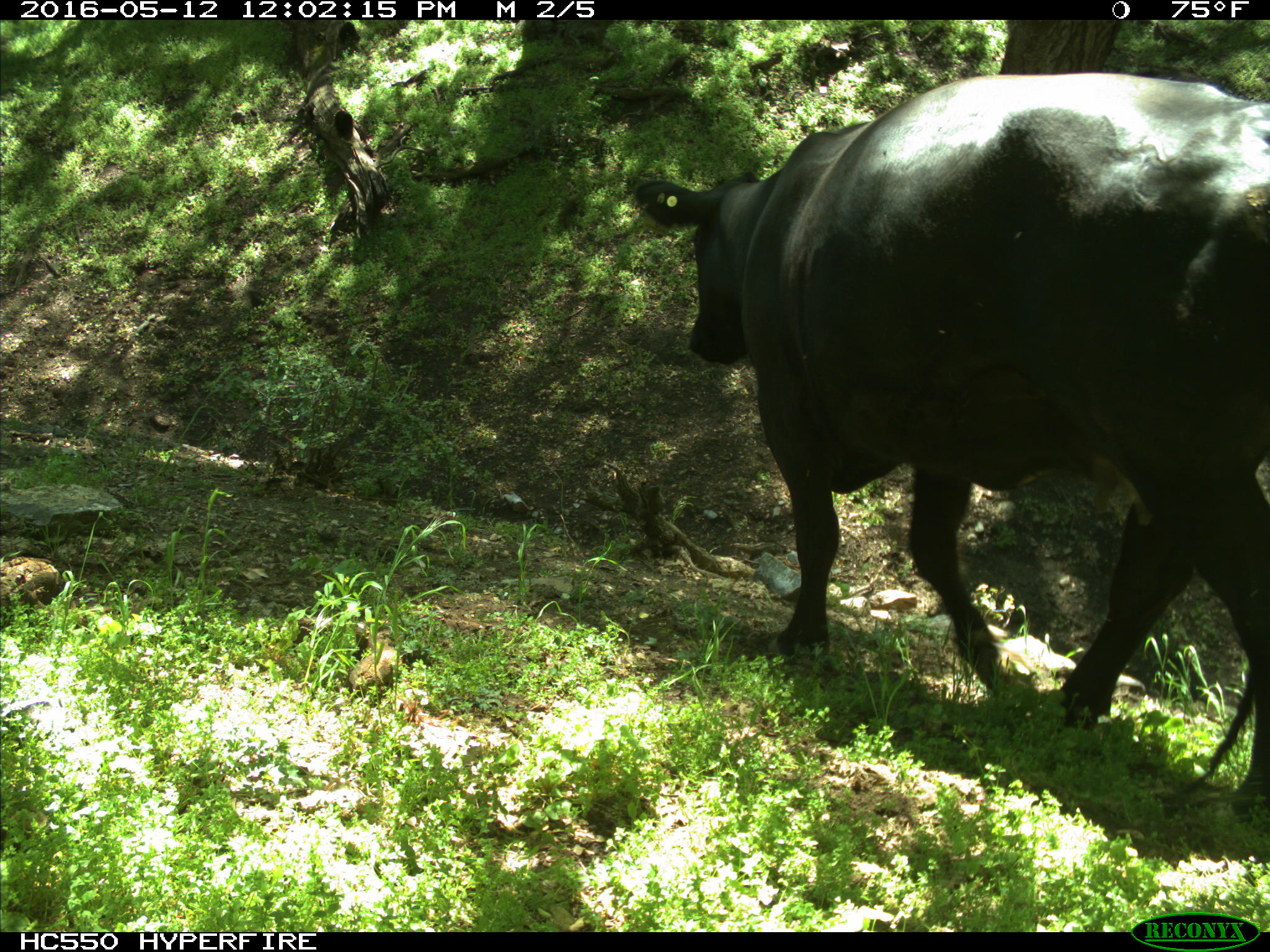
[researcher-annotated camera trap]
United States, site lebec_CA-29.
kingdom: Animalia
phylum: Chordata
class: Mammalia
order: Artiodactyla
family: Bovidae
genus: Bos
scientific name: Bos taurus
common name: domestic cow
Bos taurus (domestic cow).